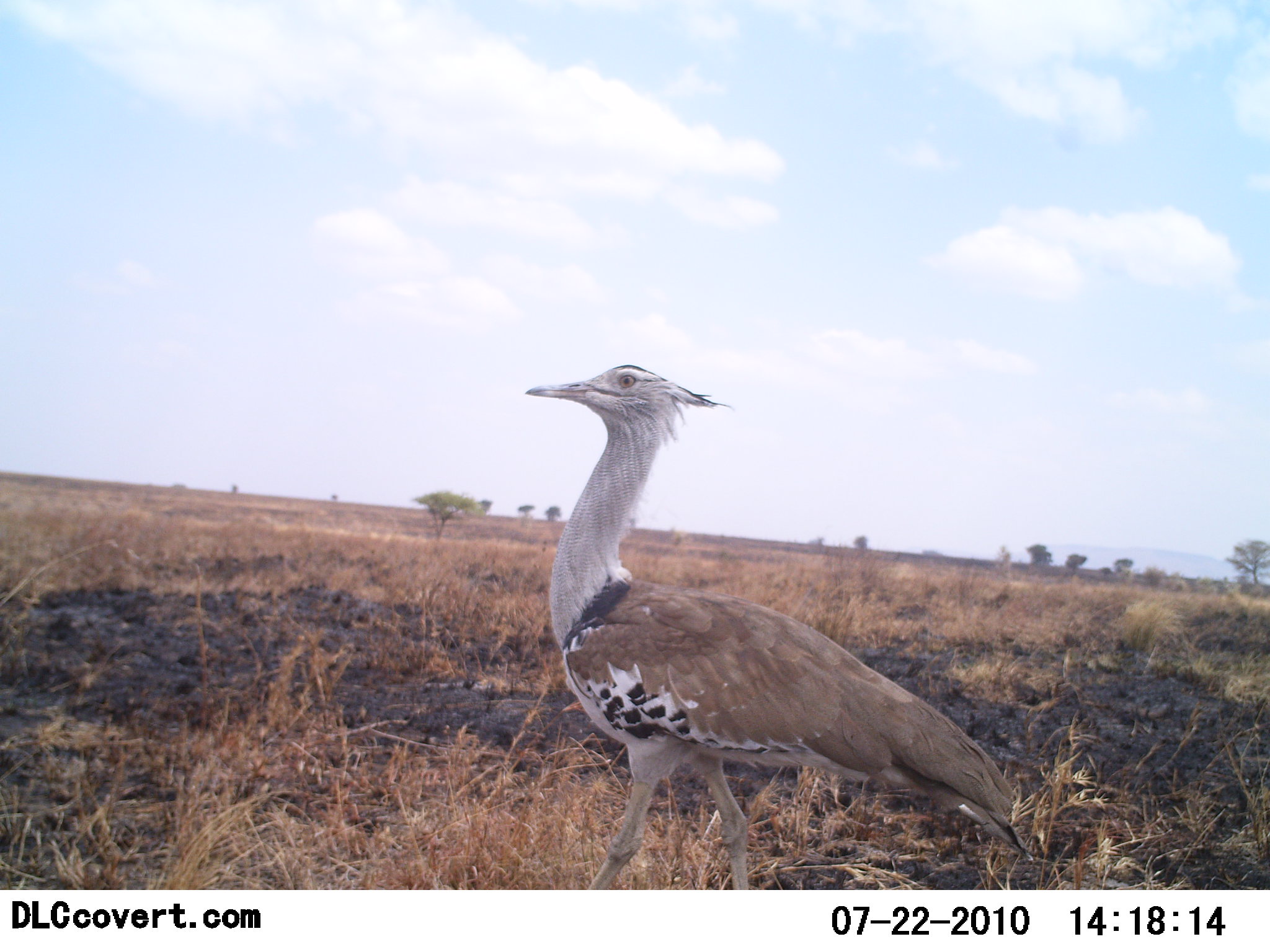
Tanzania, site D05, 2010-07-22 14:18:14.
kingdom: Animalia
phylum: Chordata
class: Aves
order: Otidiformes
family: Otididae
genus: Ardeotis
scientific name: Ardeotis kori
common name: kori bustard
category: koribustard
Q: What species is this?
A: Koribustard (kori bustard) (Ardeotis kori).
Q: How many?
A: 1.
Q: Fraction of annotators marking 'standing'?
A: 50%.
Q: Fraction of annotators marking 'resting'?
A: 0%.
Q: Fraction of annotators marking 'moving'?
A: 50%.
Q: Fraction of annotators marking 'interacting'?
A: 0%.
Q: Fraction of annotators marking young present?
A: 0%.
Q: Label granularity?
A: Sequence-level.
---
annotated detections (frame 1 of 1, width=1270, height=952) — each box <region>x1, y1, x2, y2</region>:
animal: <region>525, 363, 1029, 952</region>